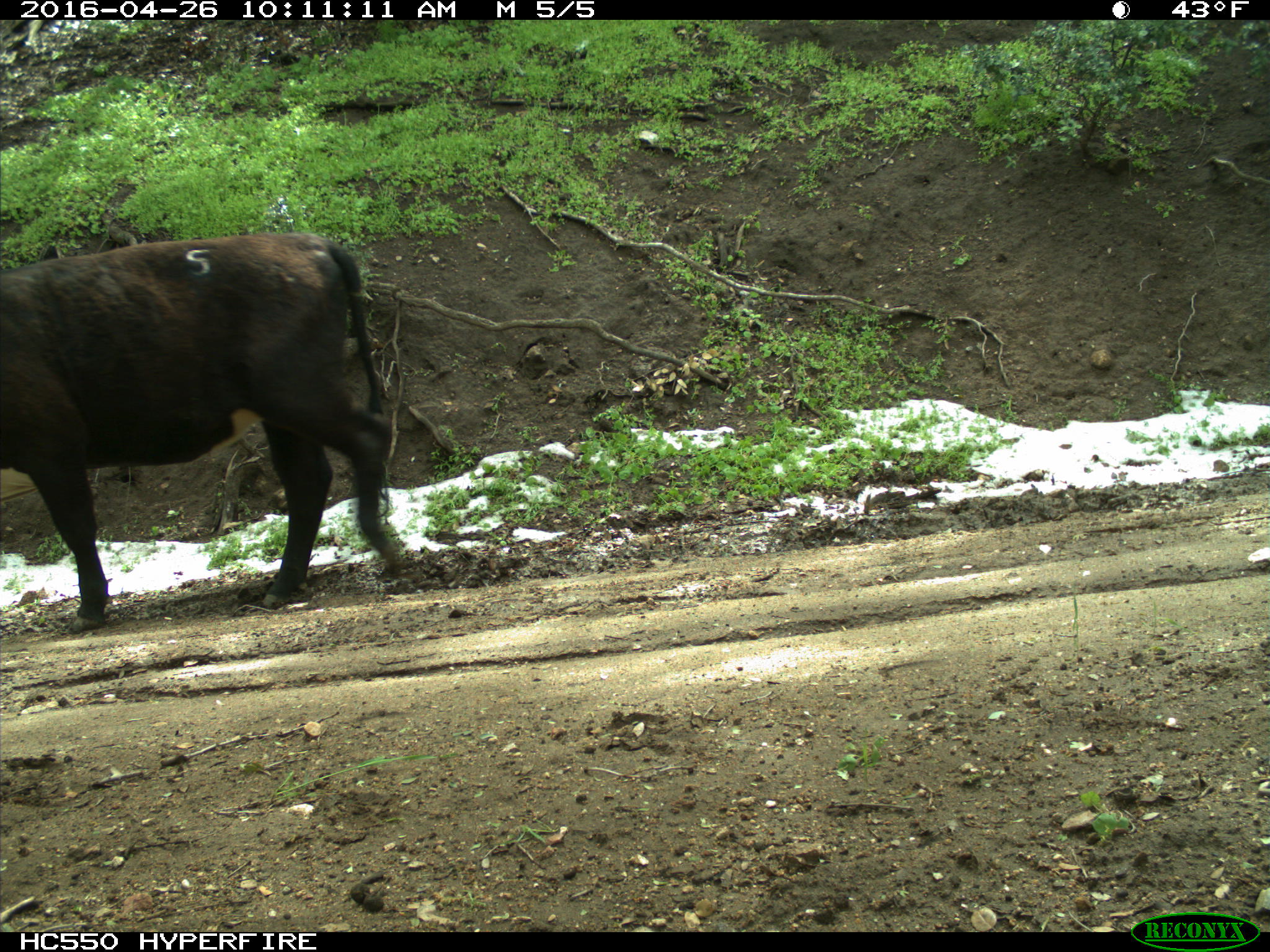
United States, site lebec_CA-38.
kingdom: Animalia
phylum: Chordata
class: Mammalia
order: Artiodactyla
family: Bovidae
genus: Bos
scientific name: Bos taurus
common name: domestic cow